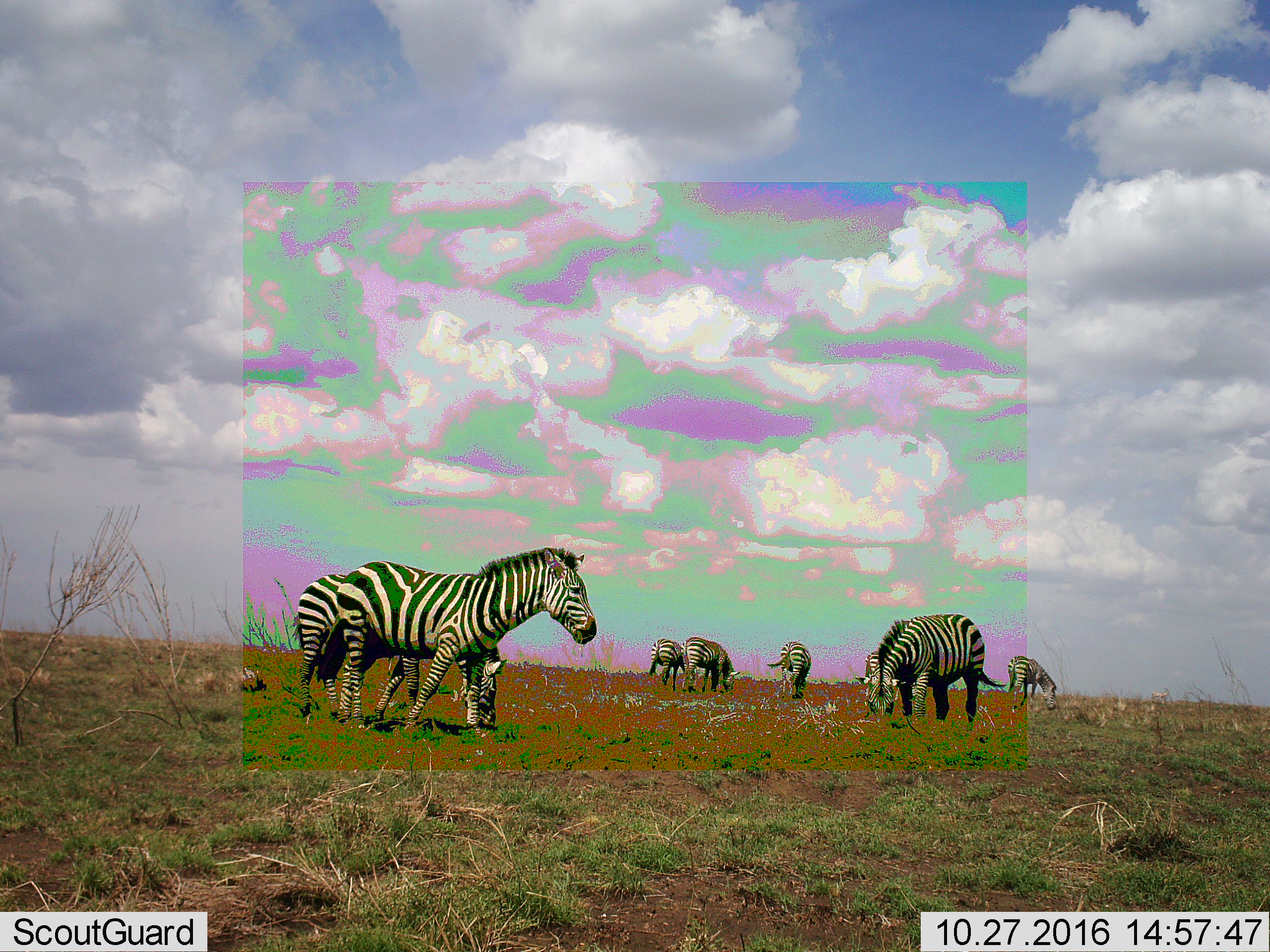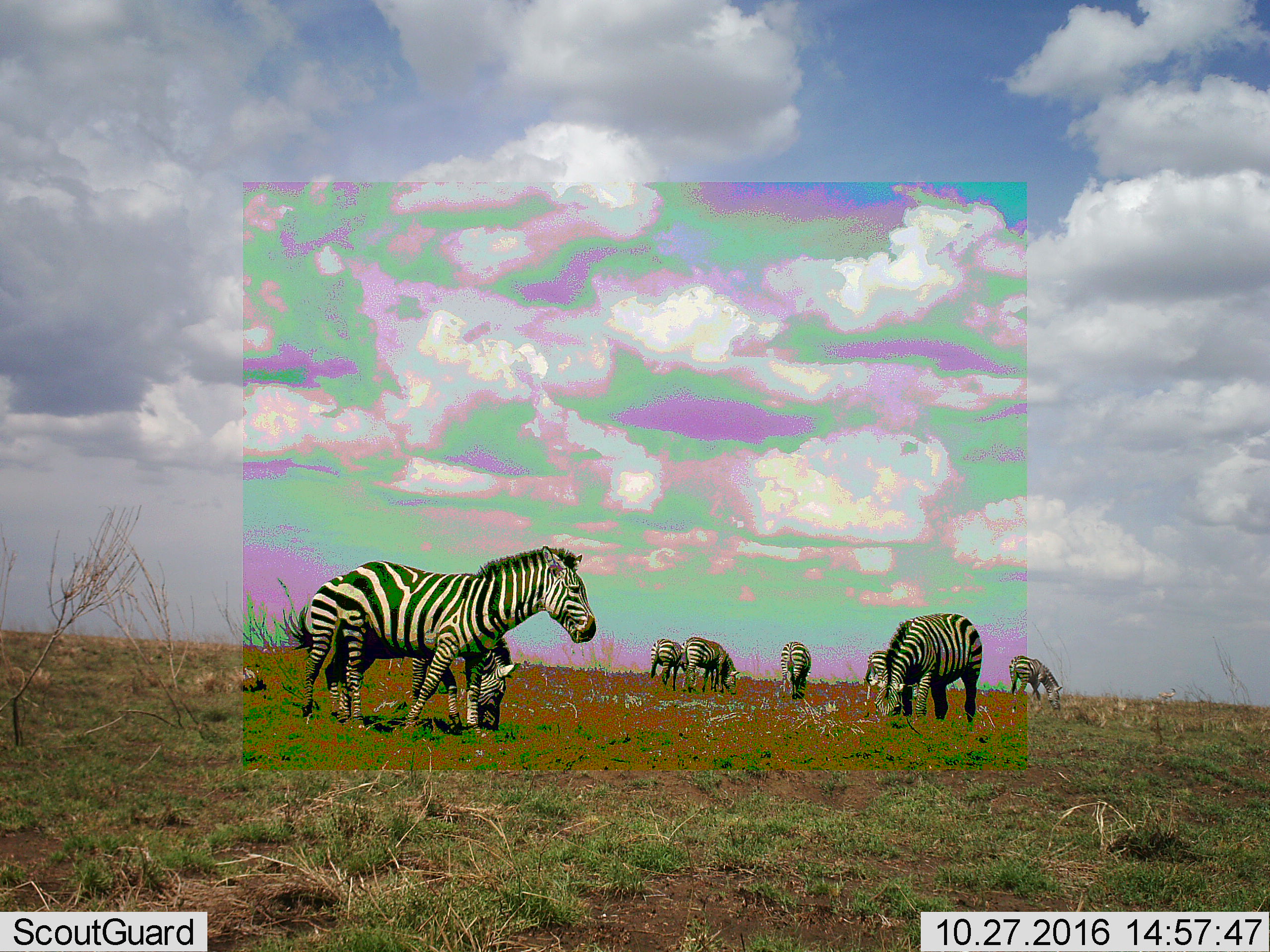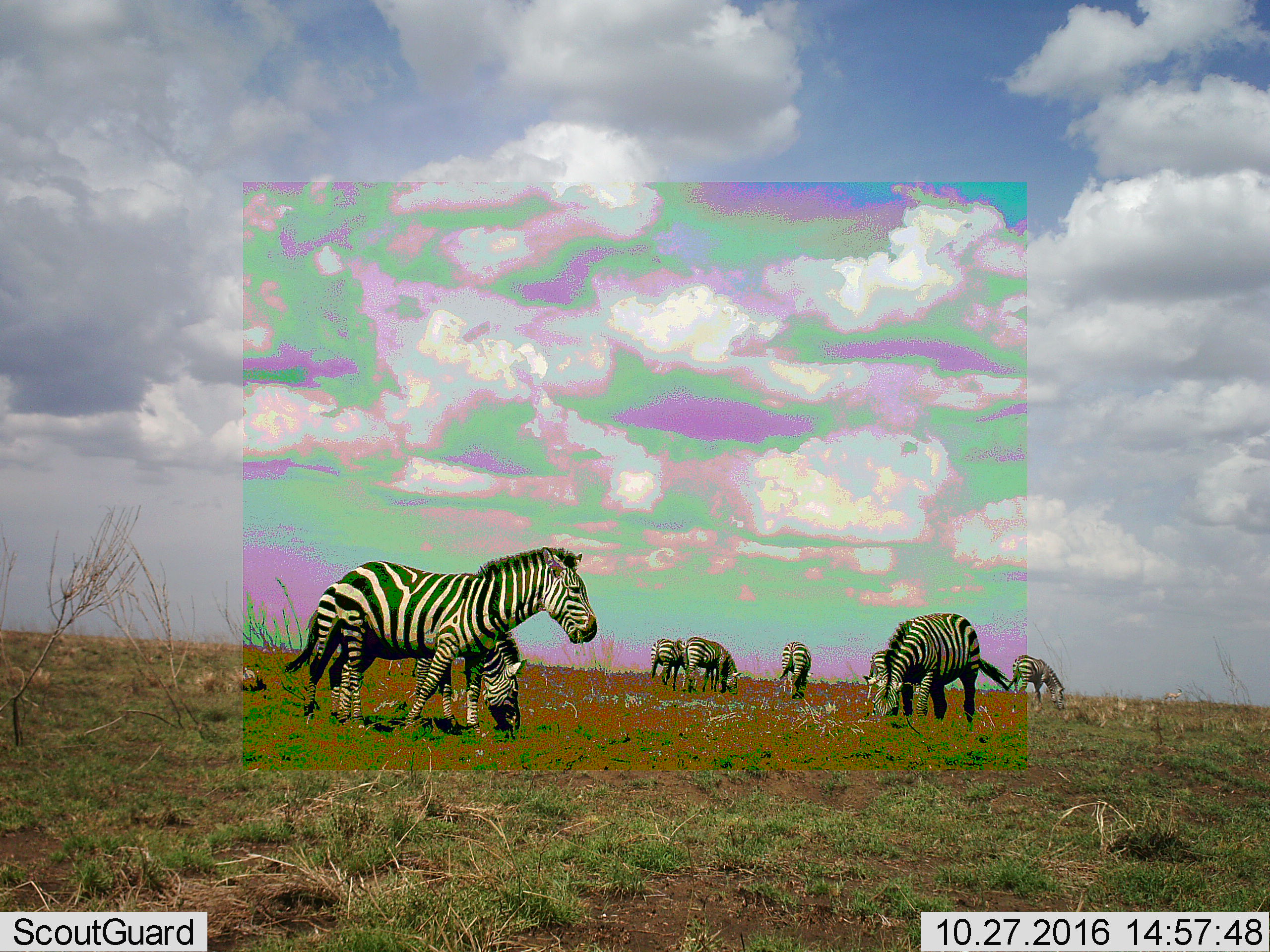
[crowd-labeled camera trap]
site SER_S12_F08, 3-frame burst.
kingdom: Animalia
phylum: Chordata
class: Mammalia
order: Perissodactyla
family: Equidae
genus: Equus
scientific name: Equus quagga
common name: plains zebra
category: zebraplains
Zebraplains (plains zebra) (Equus quagga), count 8. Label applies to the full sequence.